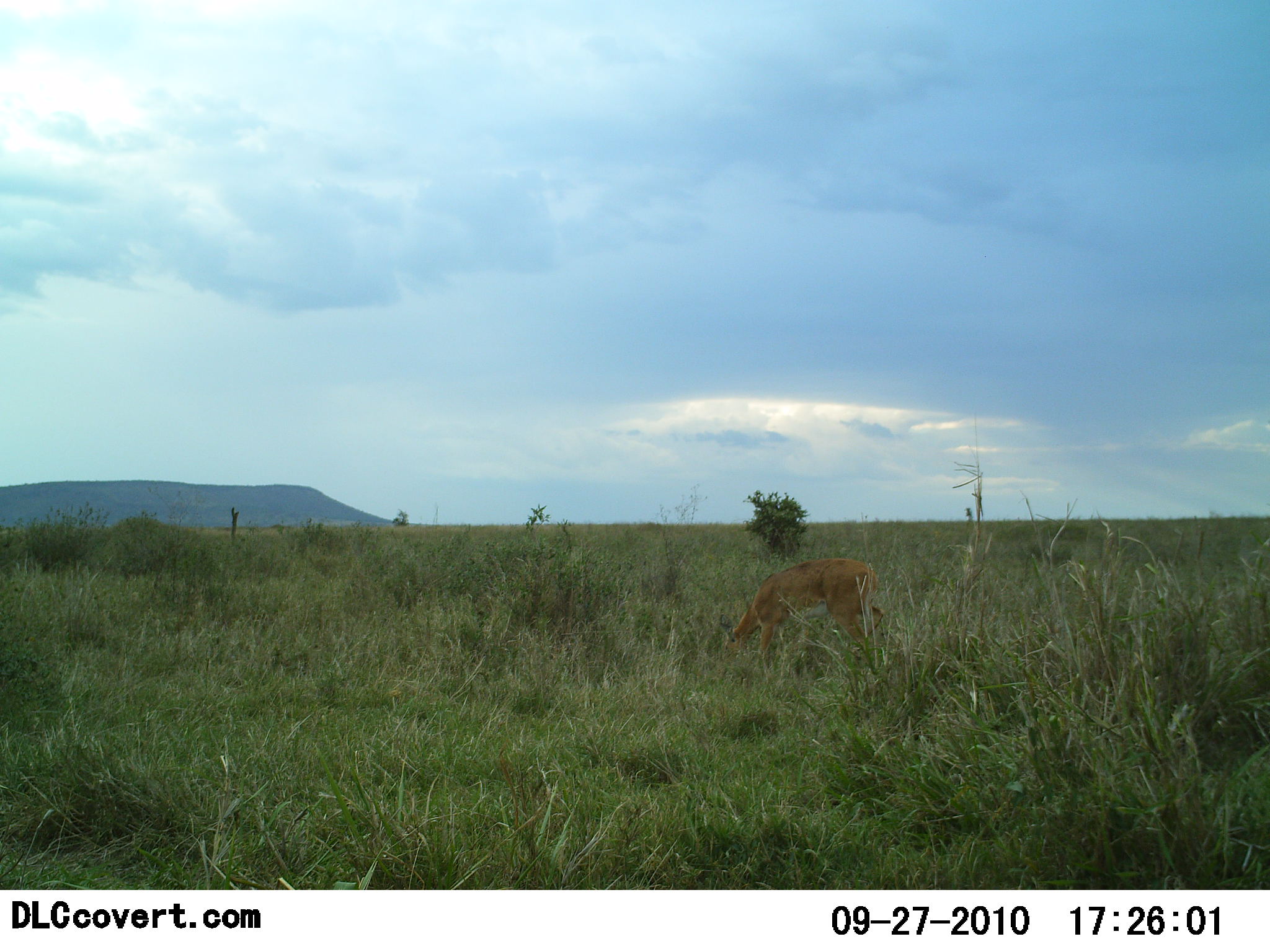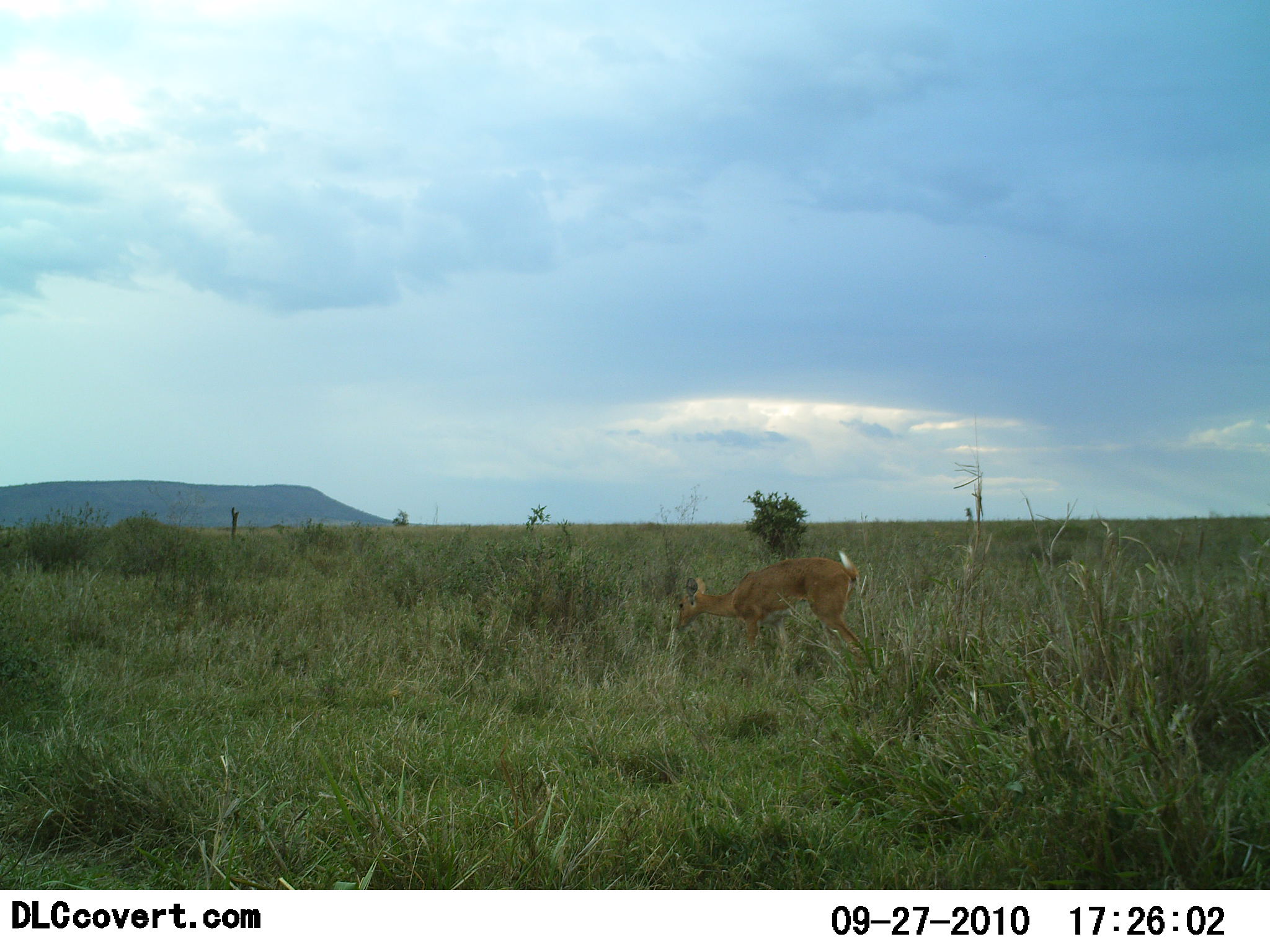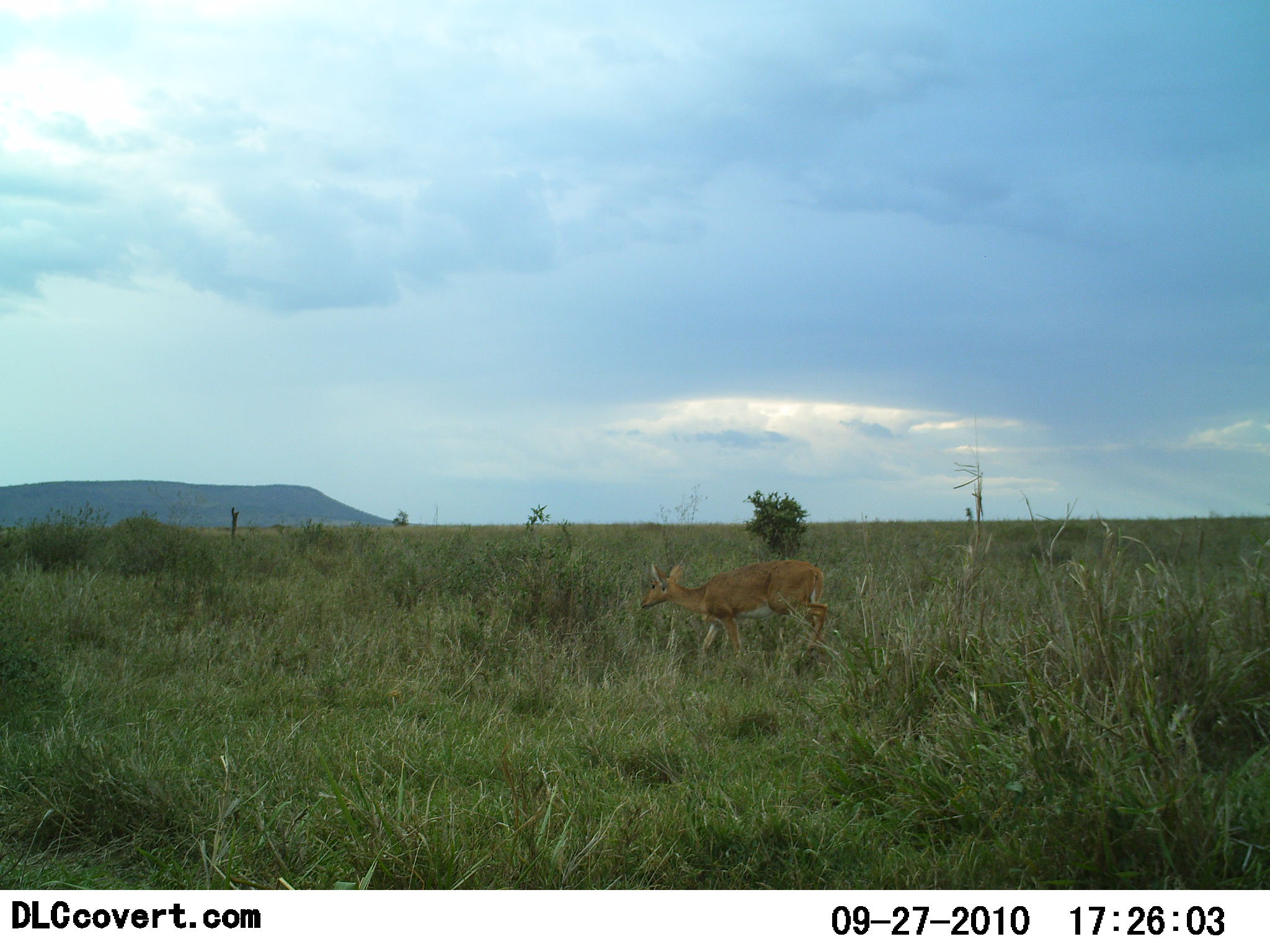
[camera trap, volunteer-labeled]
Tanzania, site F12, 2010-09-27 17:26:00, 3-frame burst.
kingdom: Animalia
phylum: Chordata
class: Mammalia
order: Artiodactyla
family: Bovidae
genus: Redunca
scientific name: Redunca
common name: reedbuck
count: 1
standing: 20%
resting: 0%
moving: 53%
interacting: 0%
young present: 0%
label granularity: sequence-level